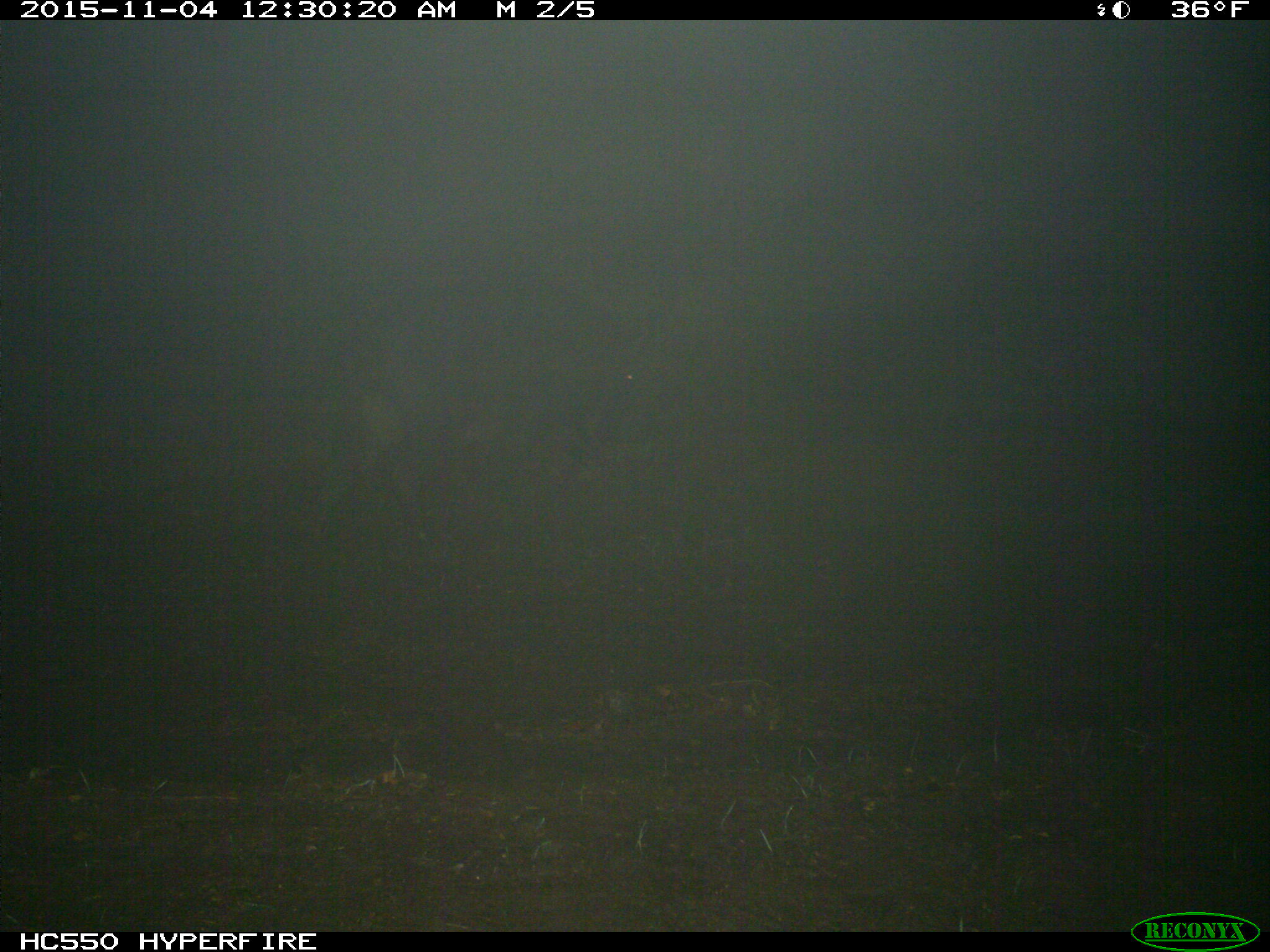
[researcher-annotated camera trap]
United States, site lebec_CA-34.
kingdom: Animalia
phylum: Chordata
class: Mammalia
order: Artiodactyla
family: Suidae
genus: Sus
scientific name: Sus scrofa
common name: wild boar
Sus scrofa (wild boar).